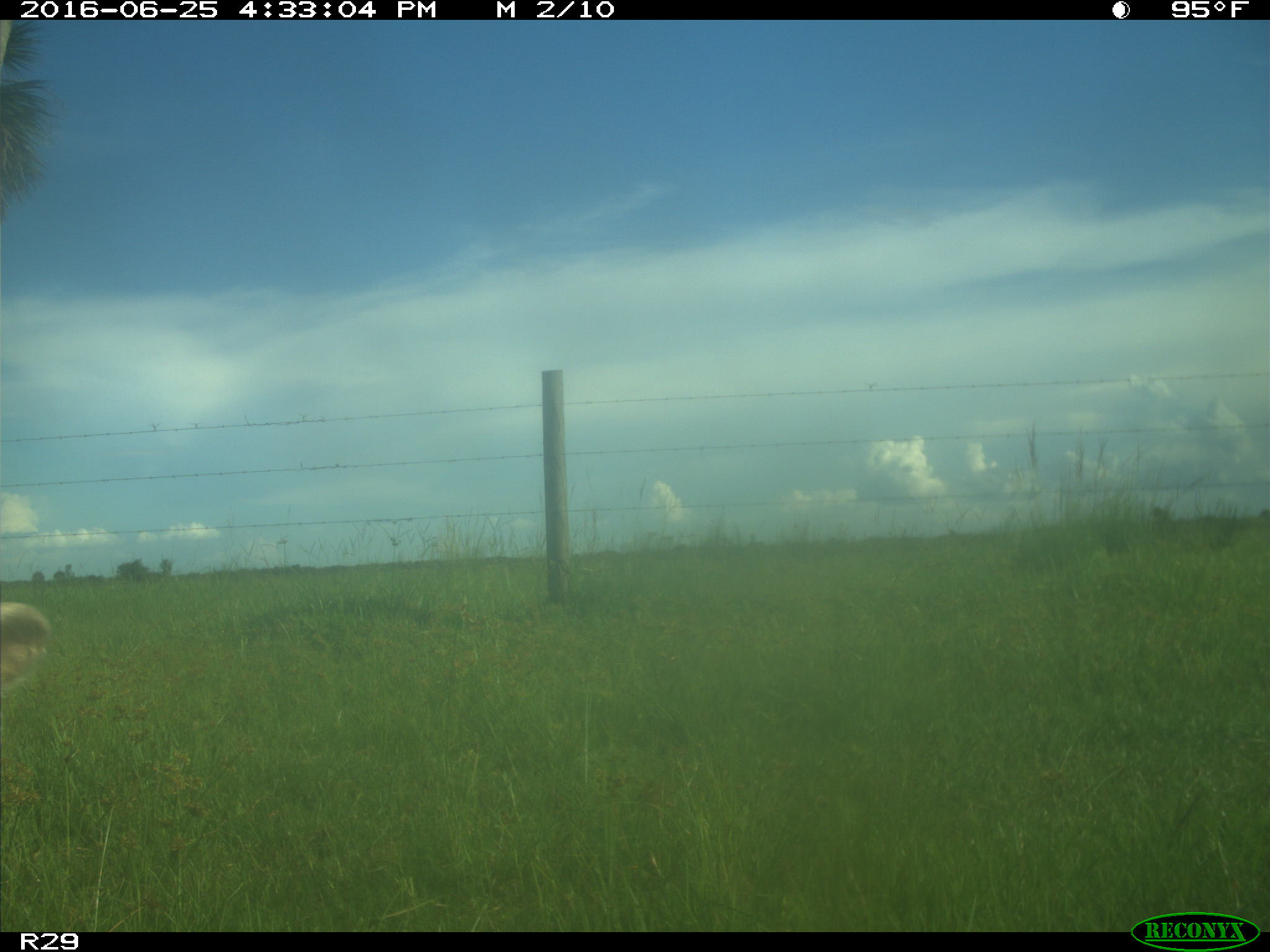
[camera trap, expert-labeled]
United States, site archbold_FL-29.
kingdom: Animalia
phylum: Chordata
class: Mammalia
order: Artiodactyla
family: Bovidae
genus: Bos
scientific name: Bos taurus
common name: domestic cow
Bos taurus (domestic cow).